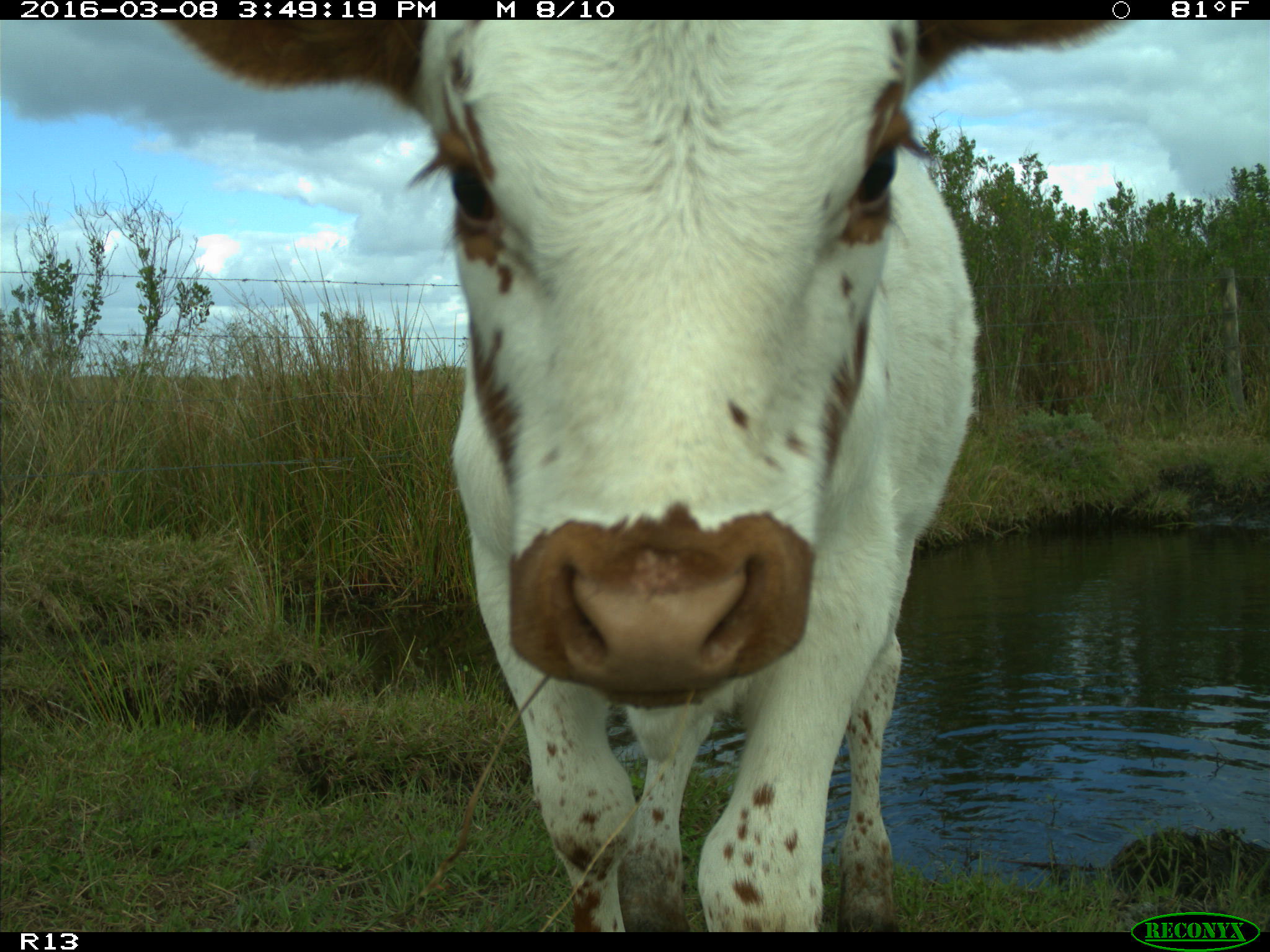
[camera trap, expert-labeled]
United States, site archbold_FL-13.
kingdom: Animalia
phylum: Chordata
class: Mammalia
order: Artiodactyla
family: Bovidae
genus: Bos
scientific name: Bos taurus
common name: domestic cow